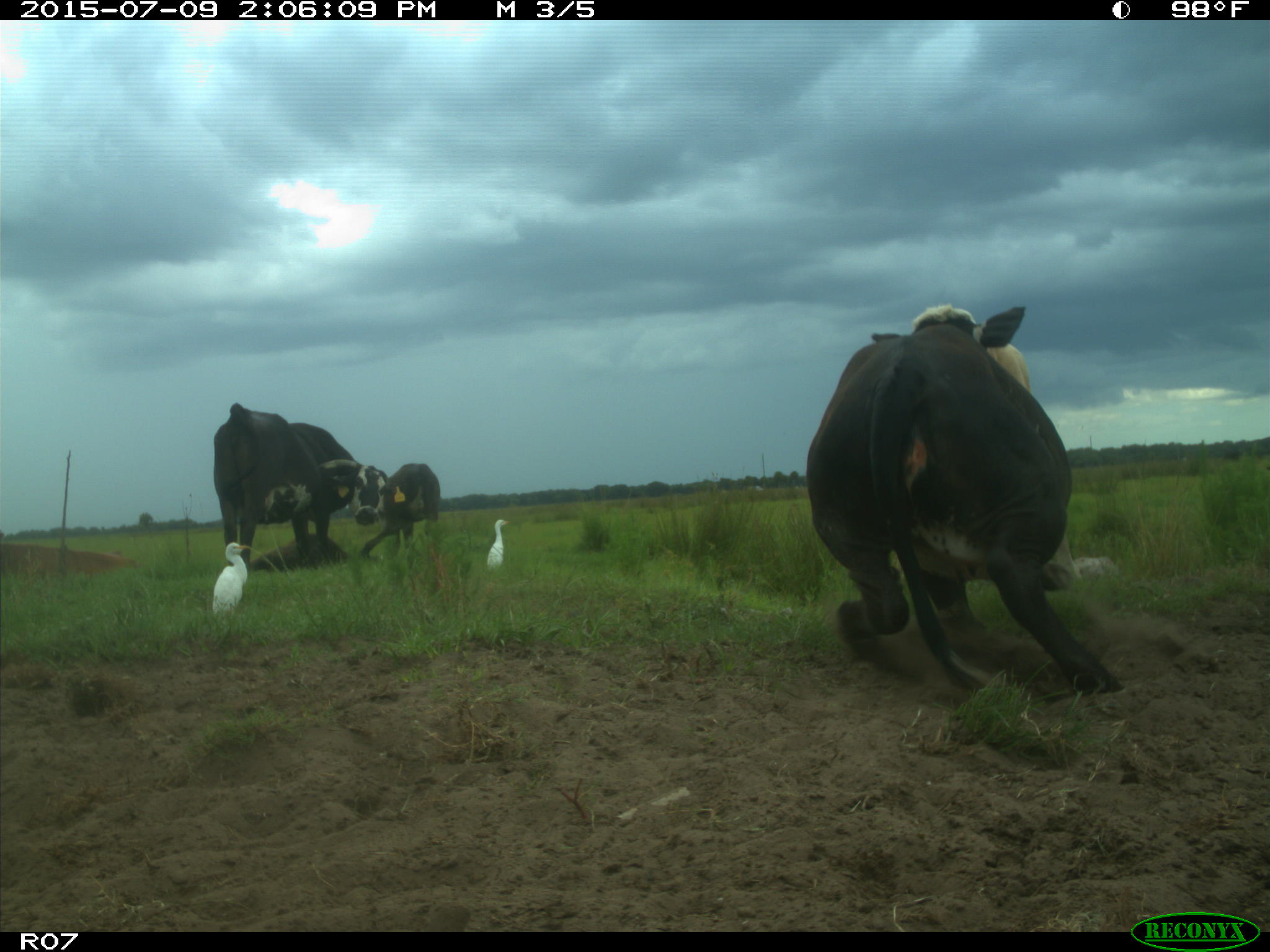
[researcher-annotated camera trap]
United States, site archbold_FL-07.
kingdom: Animalia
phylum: Chordata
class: Mammalia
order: Artiodactyla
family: Bovidae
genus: Bos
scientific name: Bos taurus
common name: domestic cow